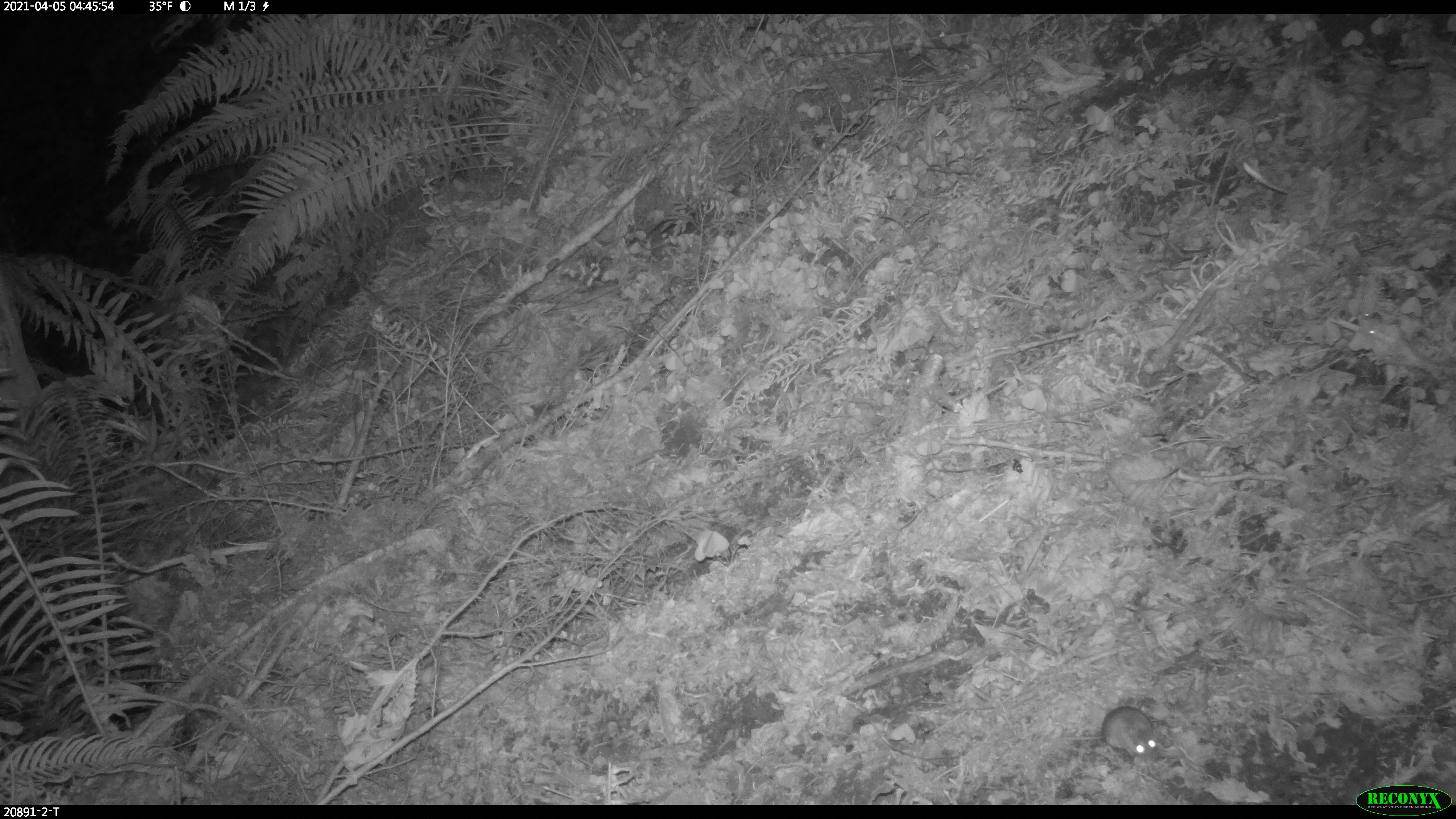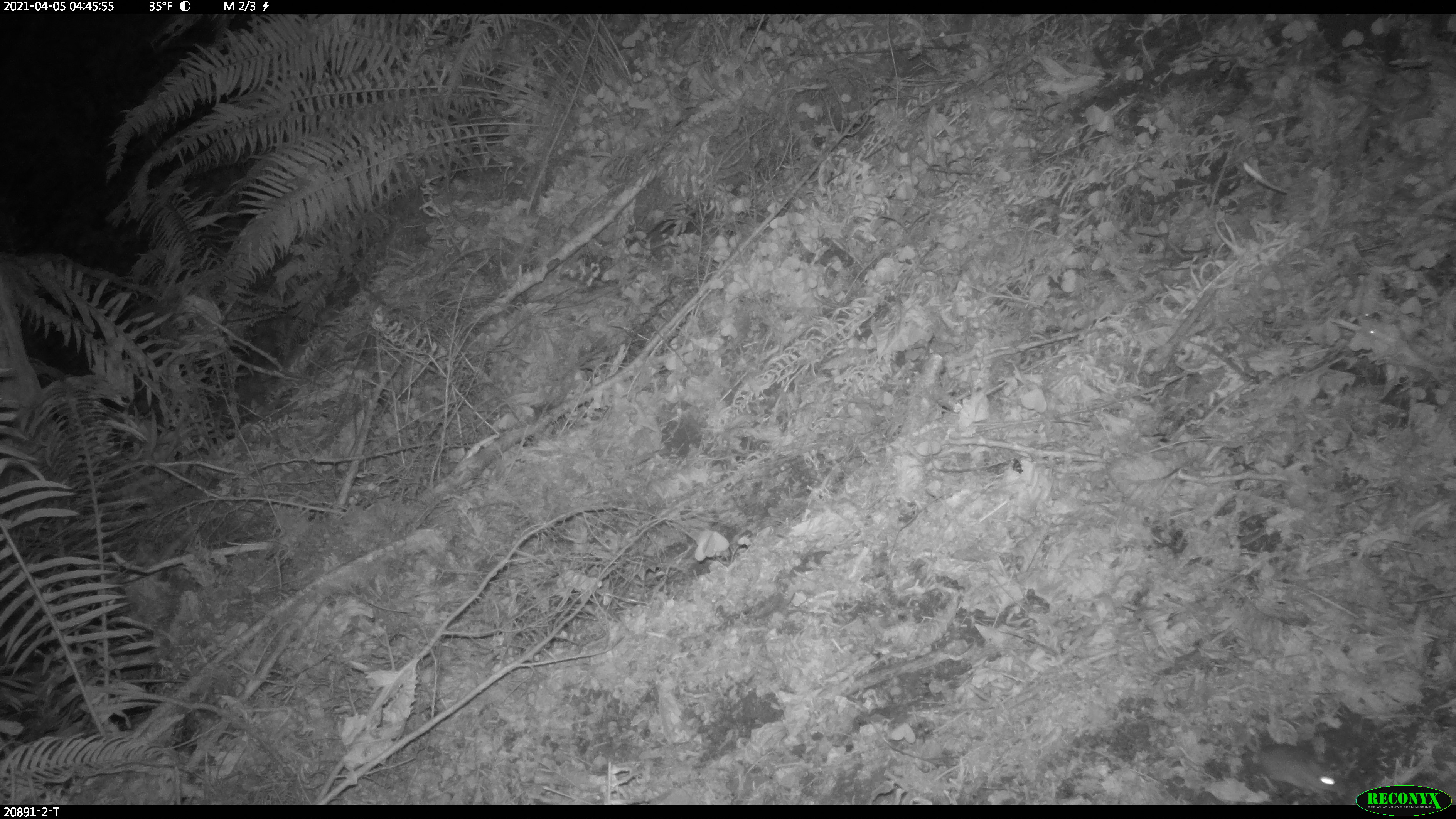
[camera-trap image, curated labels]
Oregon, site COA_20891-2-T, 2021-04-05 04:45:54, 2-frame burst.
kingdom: Animalia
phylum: Chordata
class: Mammalia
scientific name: Mammalia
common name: small mammal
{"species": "small mammal (Mammalia)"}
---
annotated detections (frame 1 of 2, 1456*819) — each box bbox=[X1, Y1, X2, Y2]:
small mammal: bbox=[1065, 702, 1160, 762]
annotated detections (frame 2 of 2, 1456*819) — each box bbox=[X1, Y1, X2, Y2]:
small mammal: bbox=[1234, 732, 1342, 798]